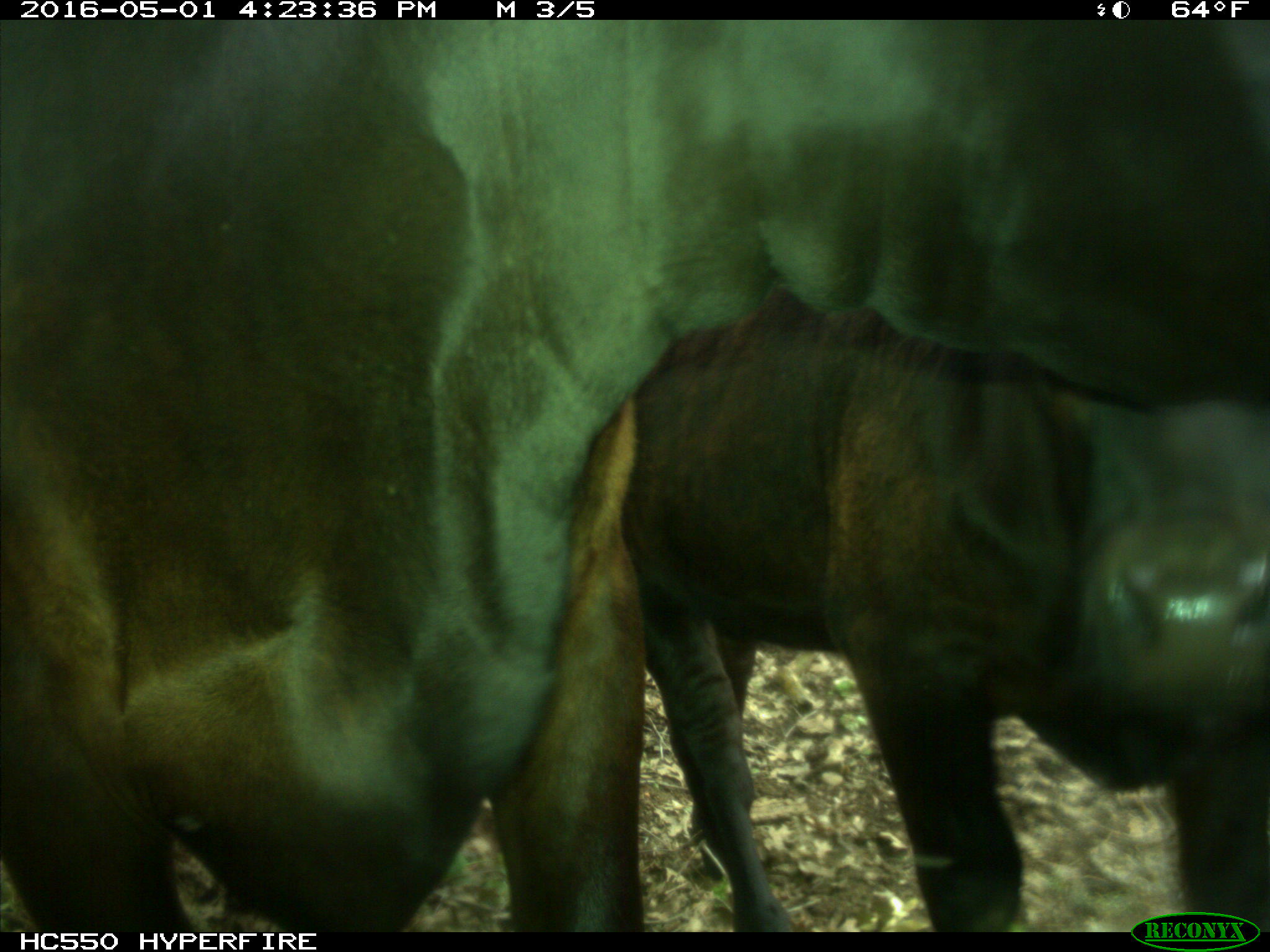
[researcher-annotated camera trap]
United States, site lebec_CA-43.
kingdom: Animalia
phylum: Chordata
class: Mammalia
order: Artiodactyla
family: Bovidae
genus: Bos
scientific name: Bos taurus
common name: domestic cow